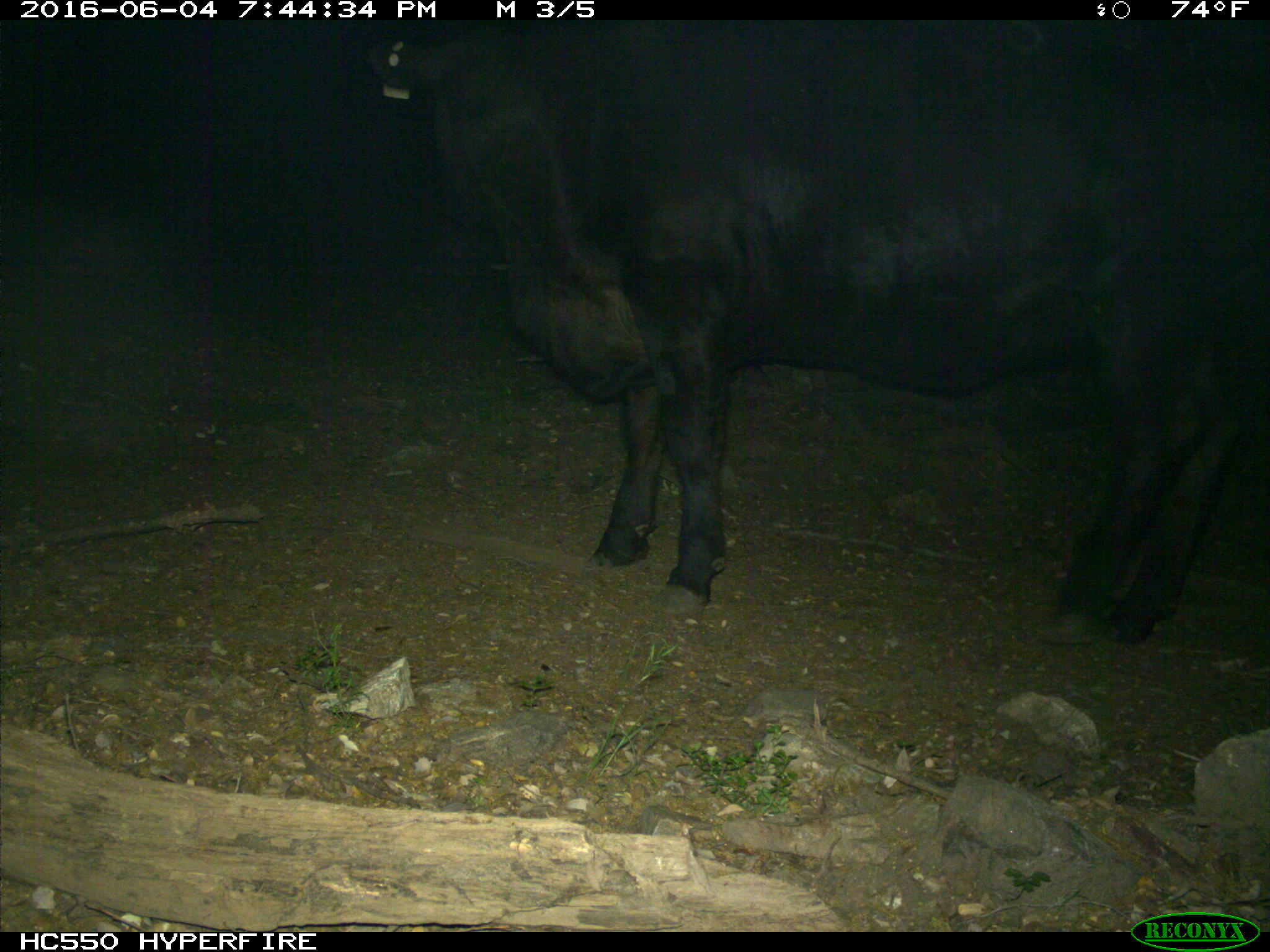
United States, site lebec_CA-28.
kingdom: Animalia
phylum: Chordata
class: Mammalia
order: Artiodactyla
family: Bovidae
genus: Bos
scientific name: Bos taurus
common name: domestic cow